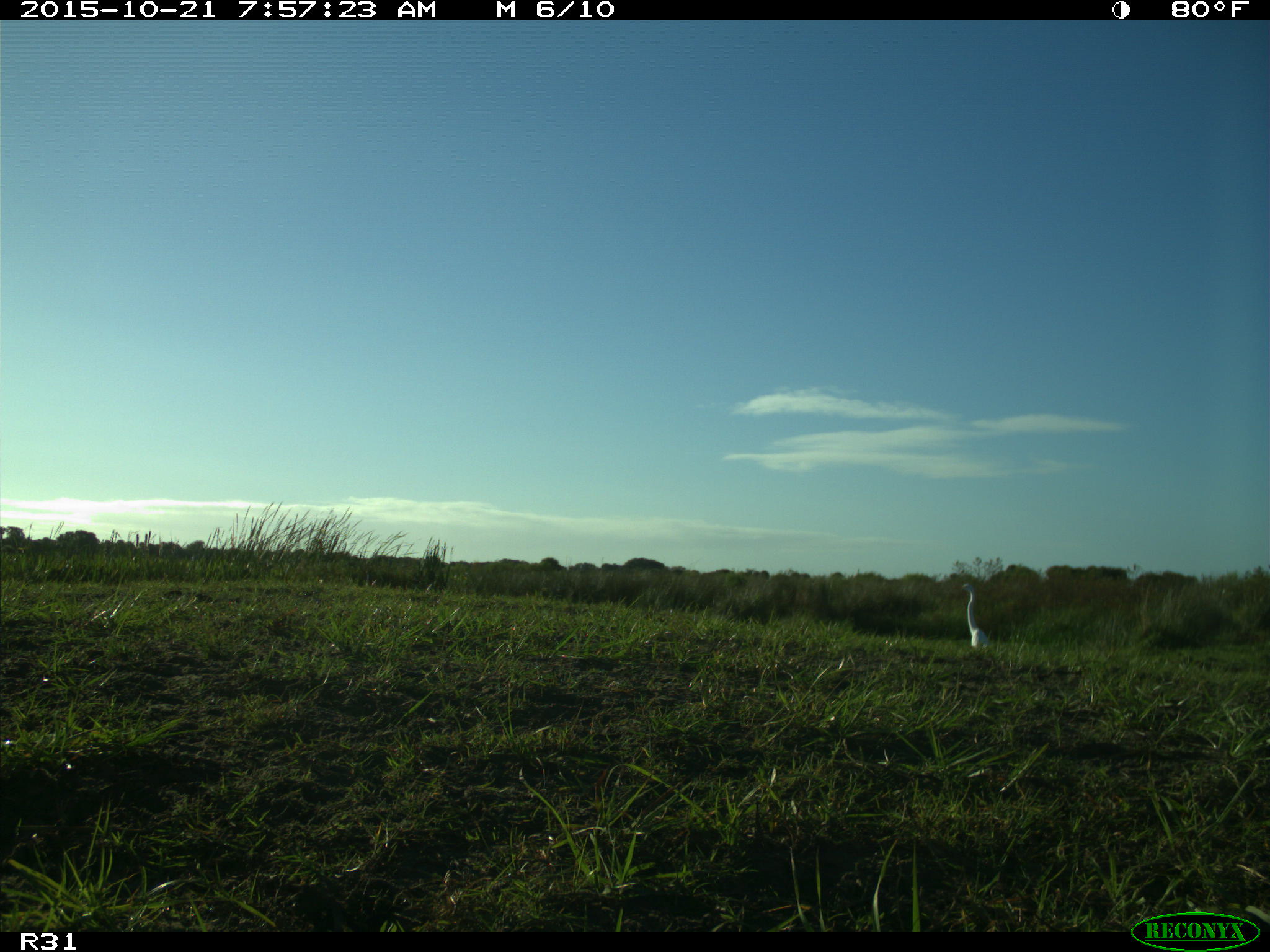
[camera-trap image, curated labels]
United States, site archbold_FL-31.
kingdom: Animalia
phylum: Chordata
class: Aves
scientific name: Aves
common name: birds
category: unidentified bird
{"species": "unidentified bird (birds) (Aves)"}